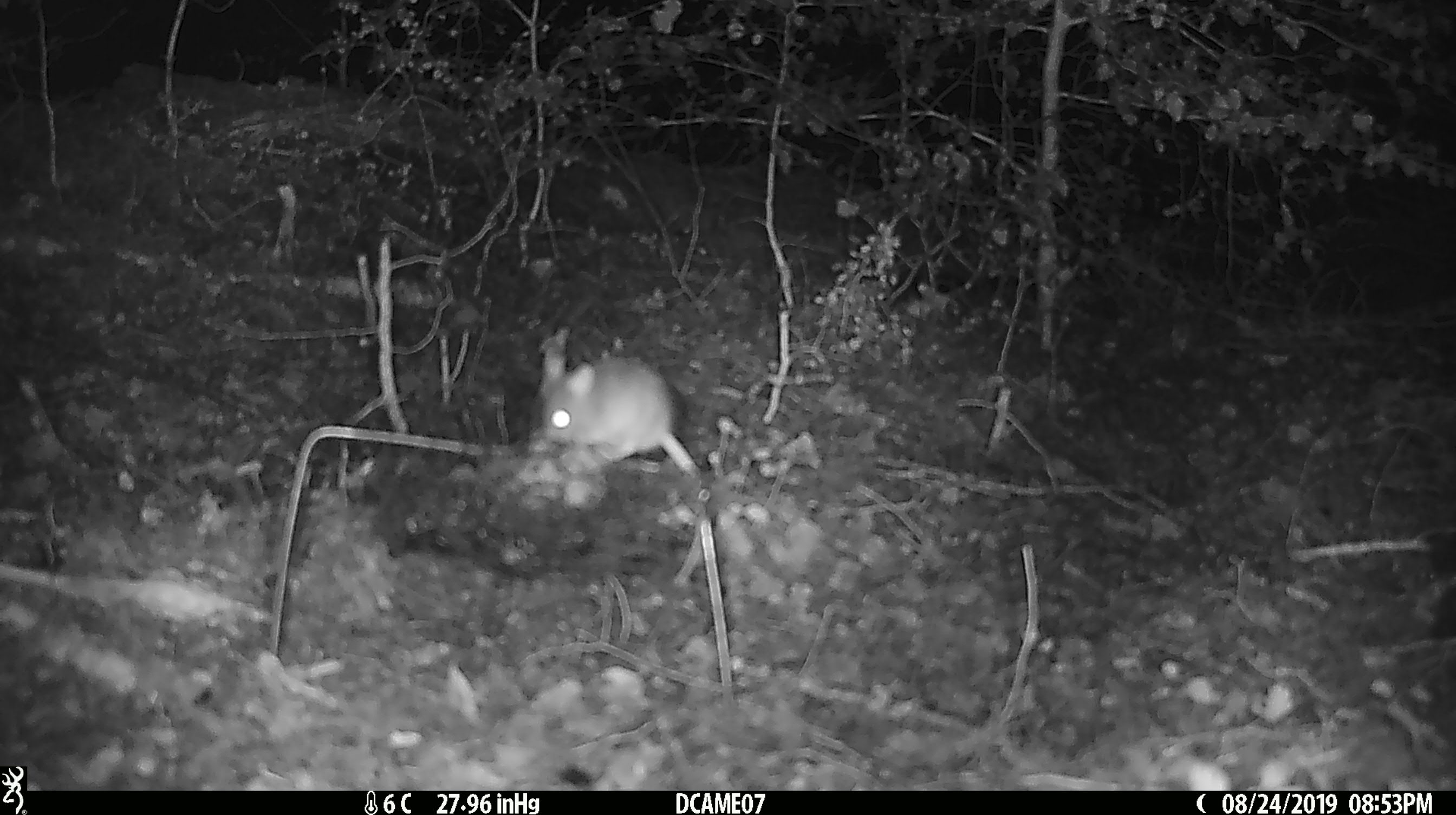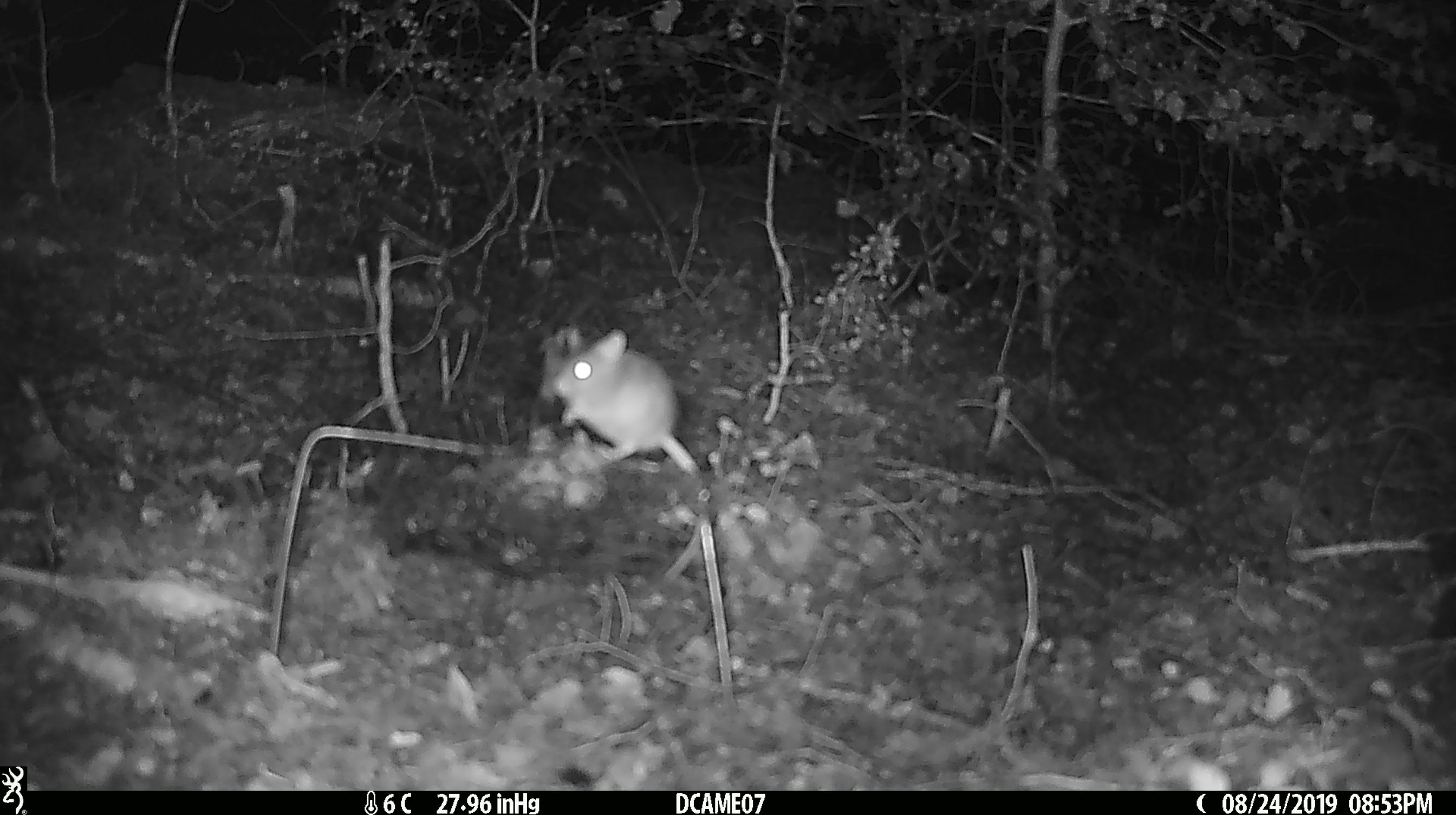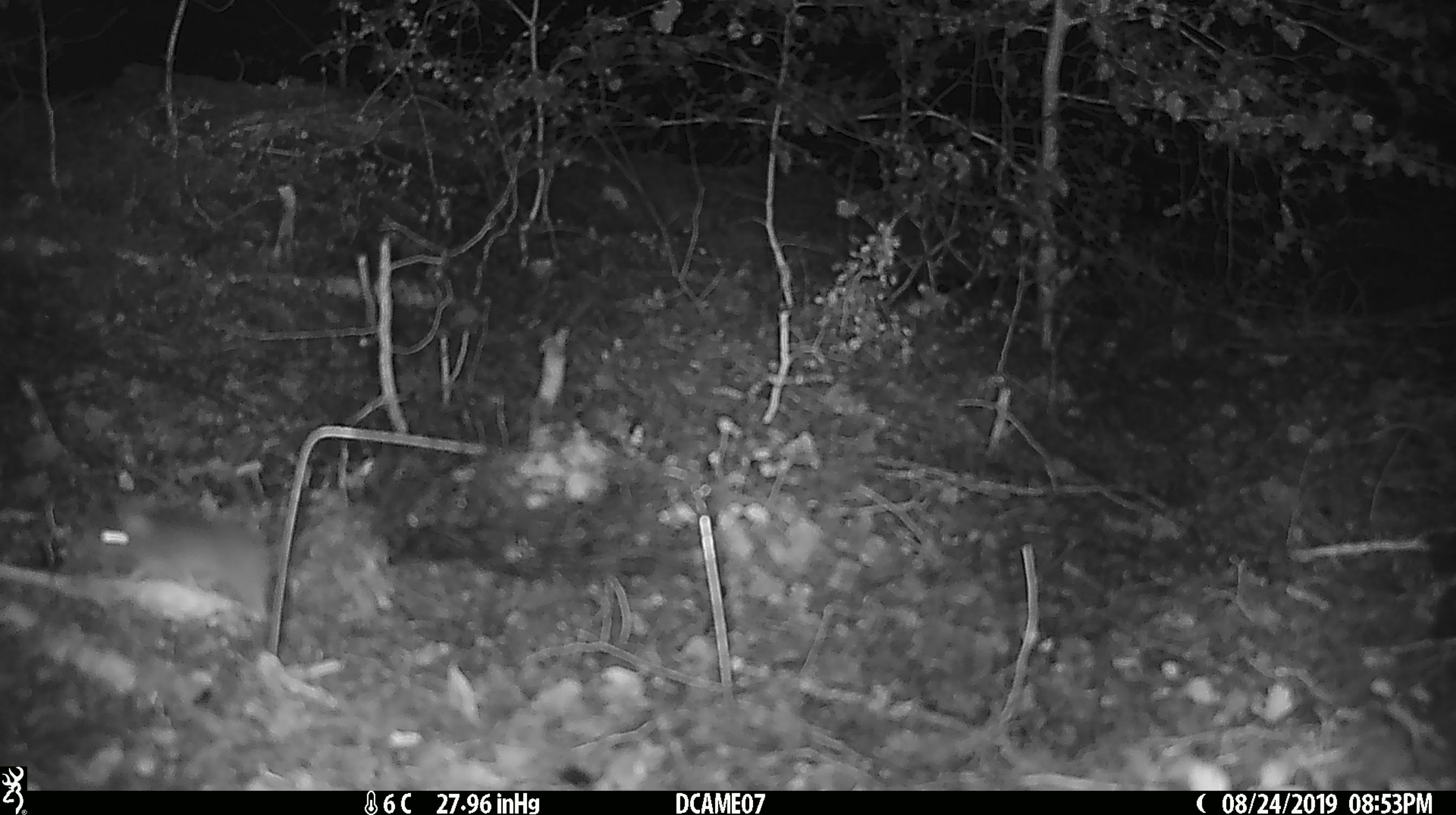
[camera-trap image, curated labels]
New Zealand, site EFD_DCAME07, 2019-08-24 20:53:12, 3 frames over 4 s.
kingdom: Animalia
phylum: Chordata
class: Mammalia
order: Rodentia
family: Muridae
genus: Mus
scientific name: Mus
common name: mouse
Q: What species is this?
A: Mouse (Mus).